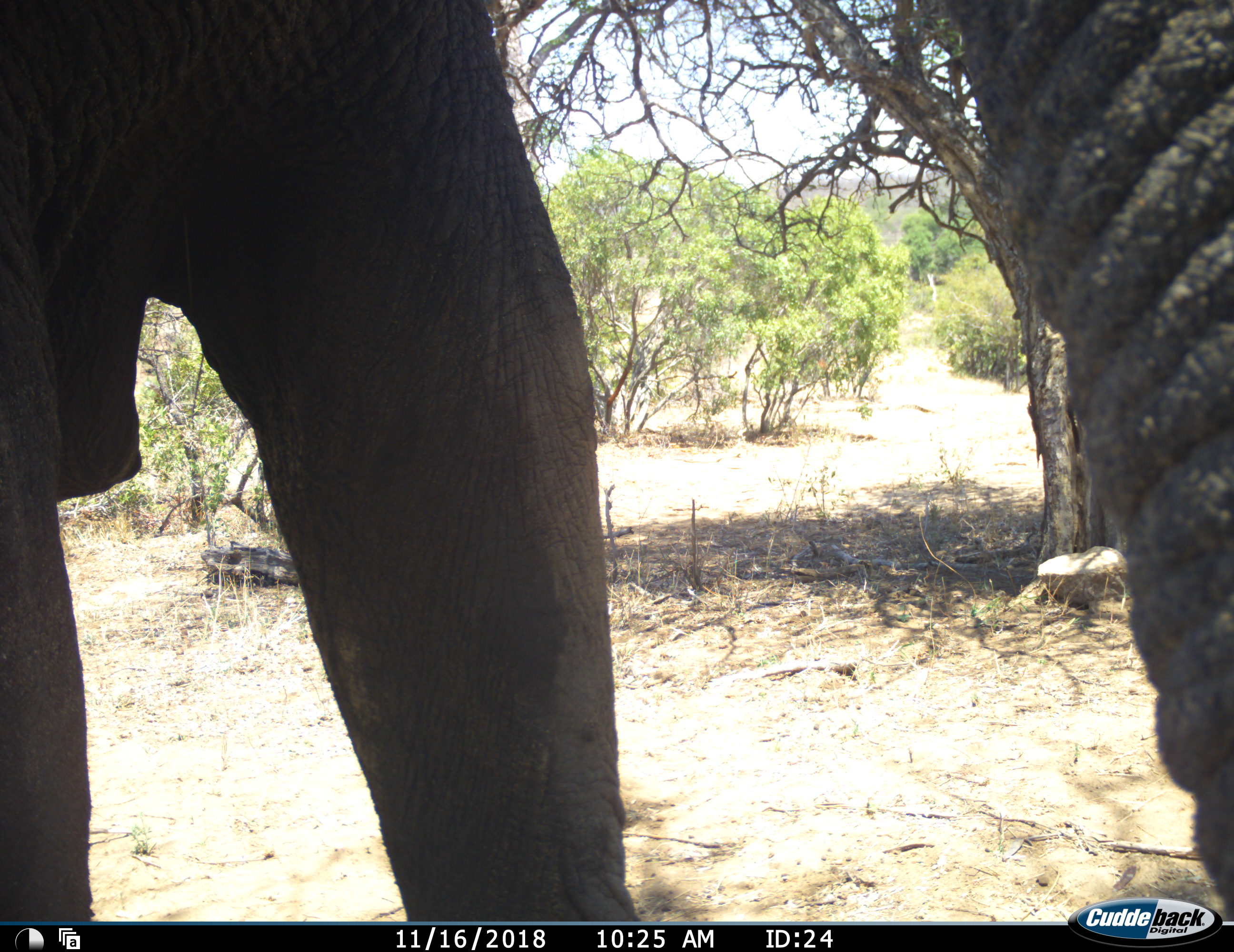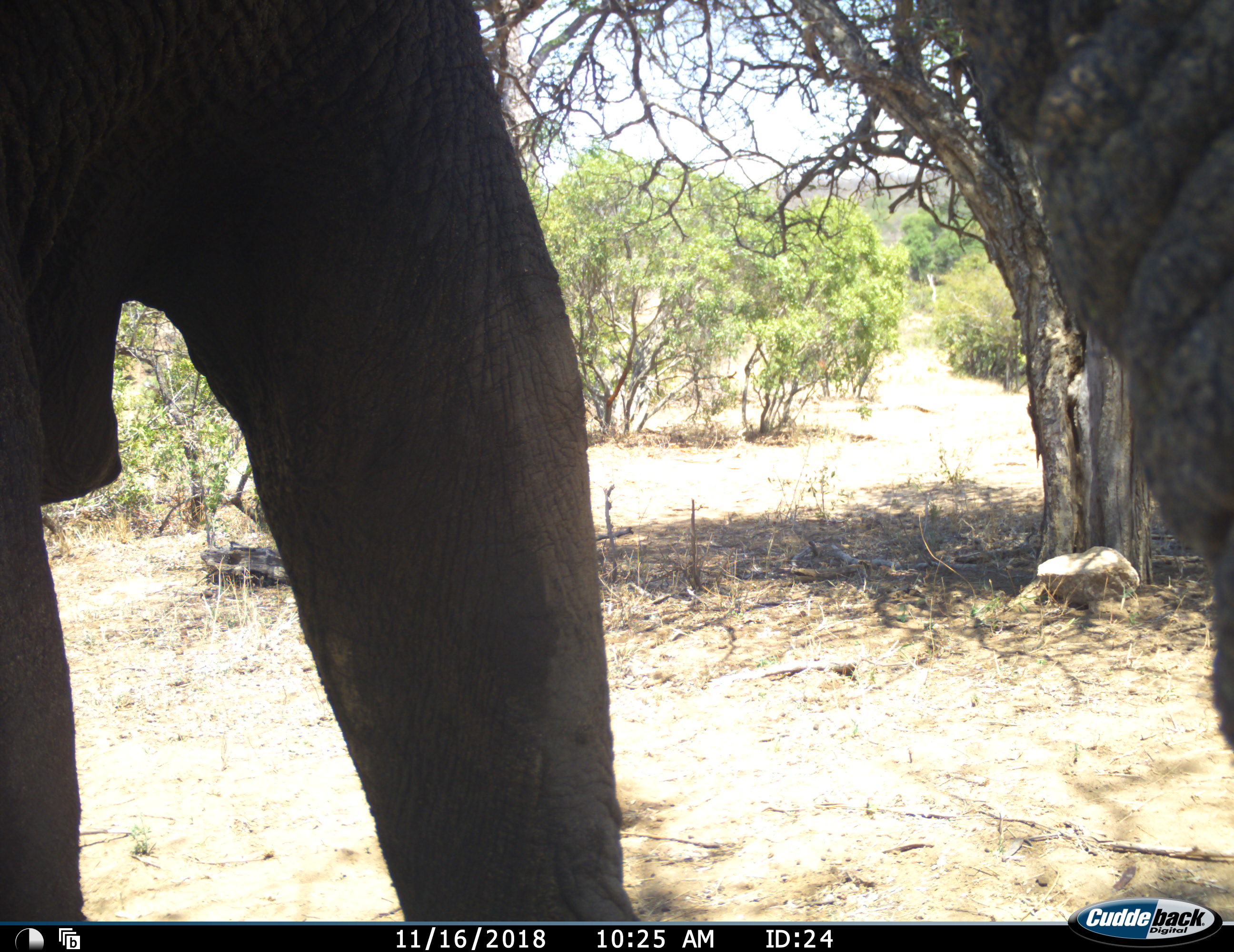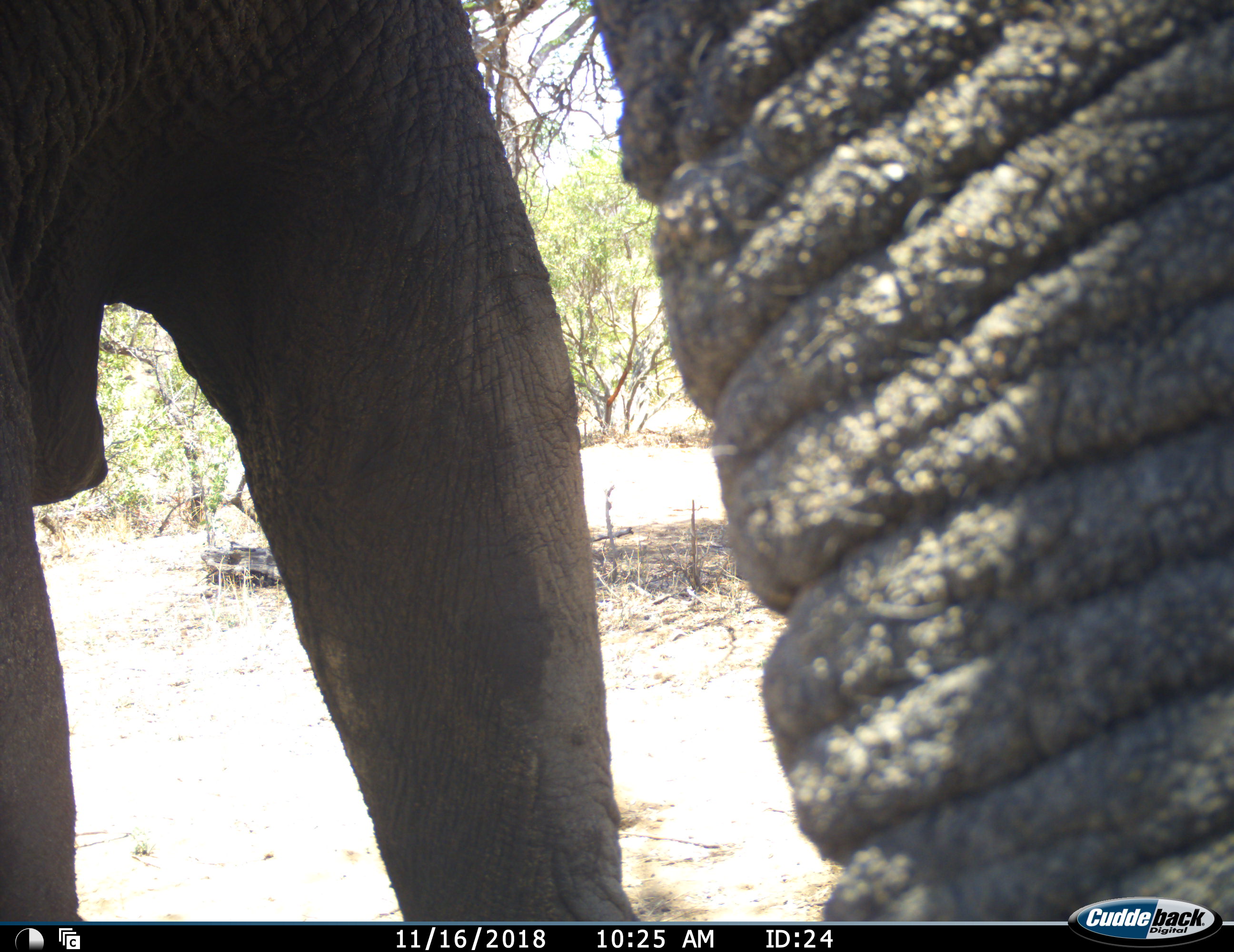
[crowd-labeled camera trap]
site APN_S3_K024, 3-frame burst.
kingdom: Animalia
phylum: Chordata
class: Mammalia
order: Proboscidea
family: Elephantidae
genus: Loxodonta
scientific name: Loxodonta africana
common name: african bush elephant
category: elephant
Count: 1.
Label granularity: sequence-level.